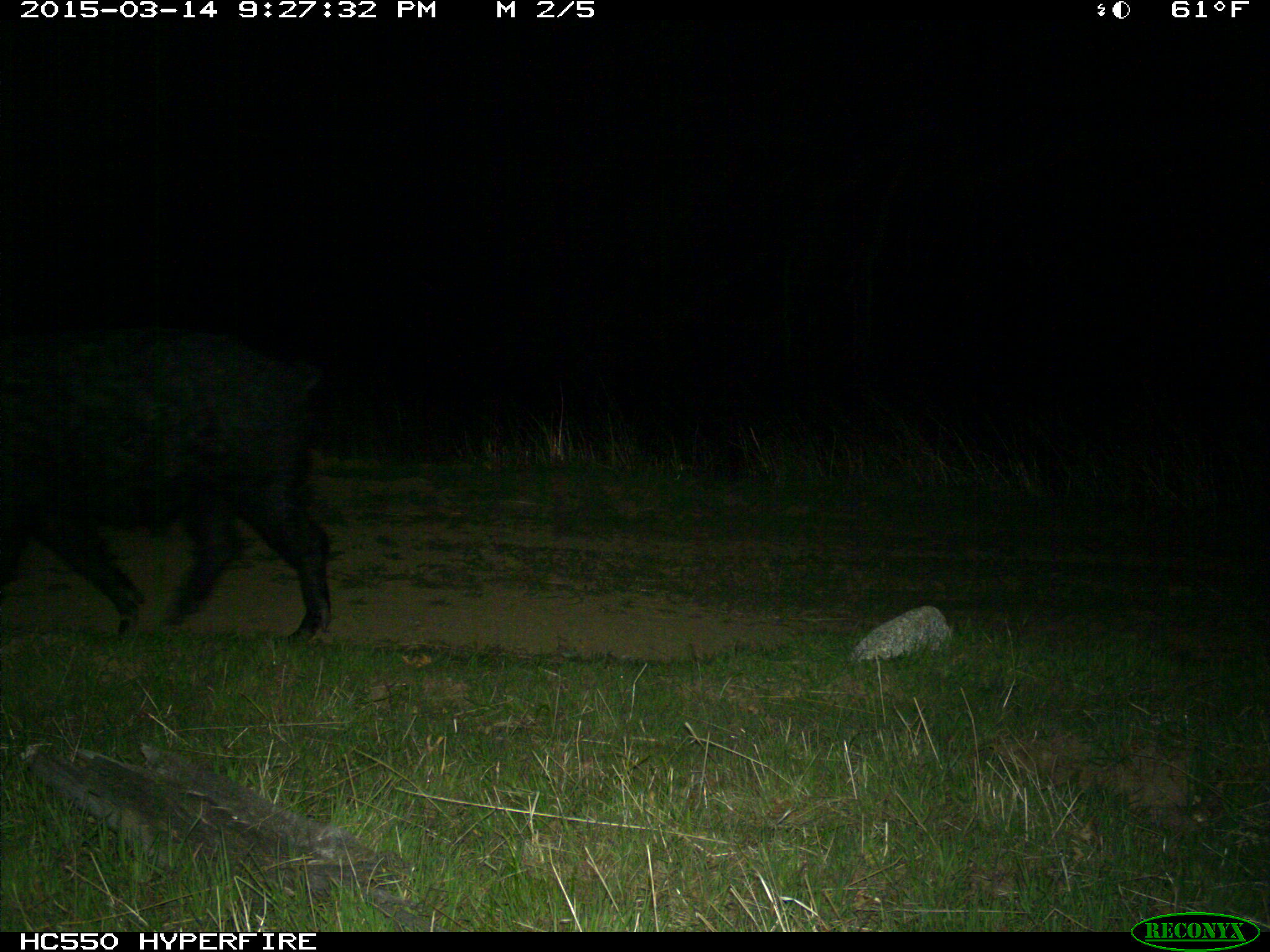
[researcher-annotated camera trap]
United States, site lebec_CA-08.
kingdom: Animalia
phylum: Chordata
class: Mammalia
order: Artiodactyla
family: Suidae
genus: Sus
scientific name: Sus scrofa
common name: wild boar